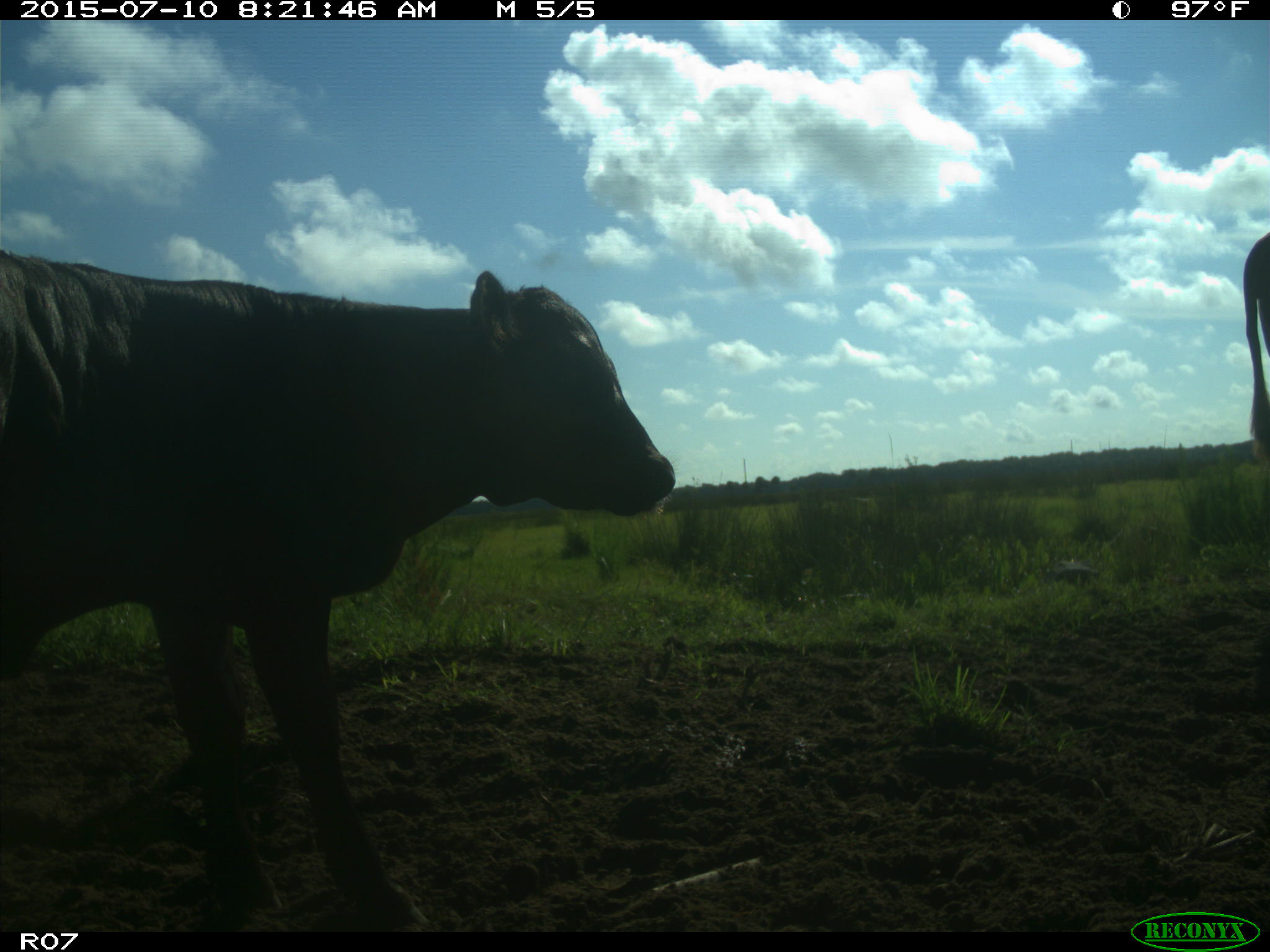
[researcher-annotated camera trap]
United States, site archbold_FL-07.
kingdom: Animalia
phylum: Chordata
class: Mammalia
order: Artiodactyla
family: Bovidae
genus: Bos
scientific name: Bos taurus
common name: domestic cow